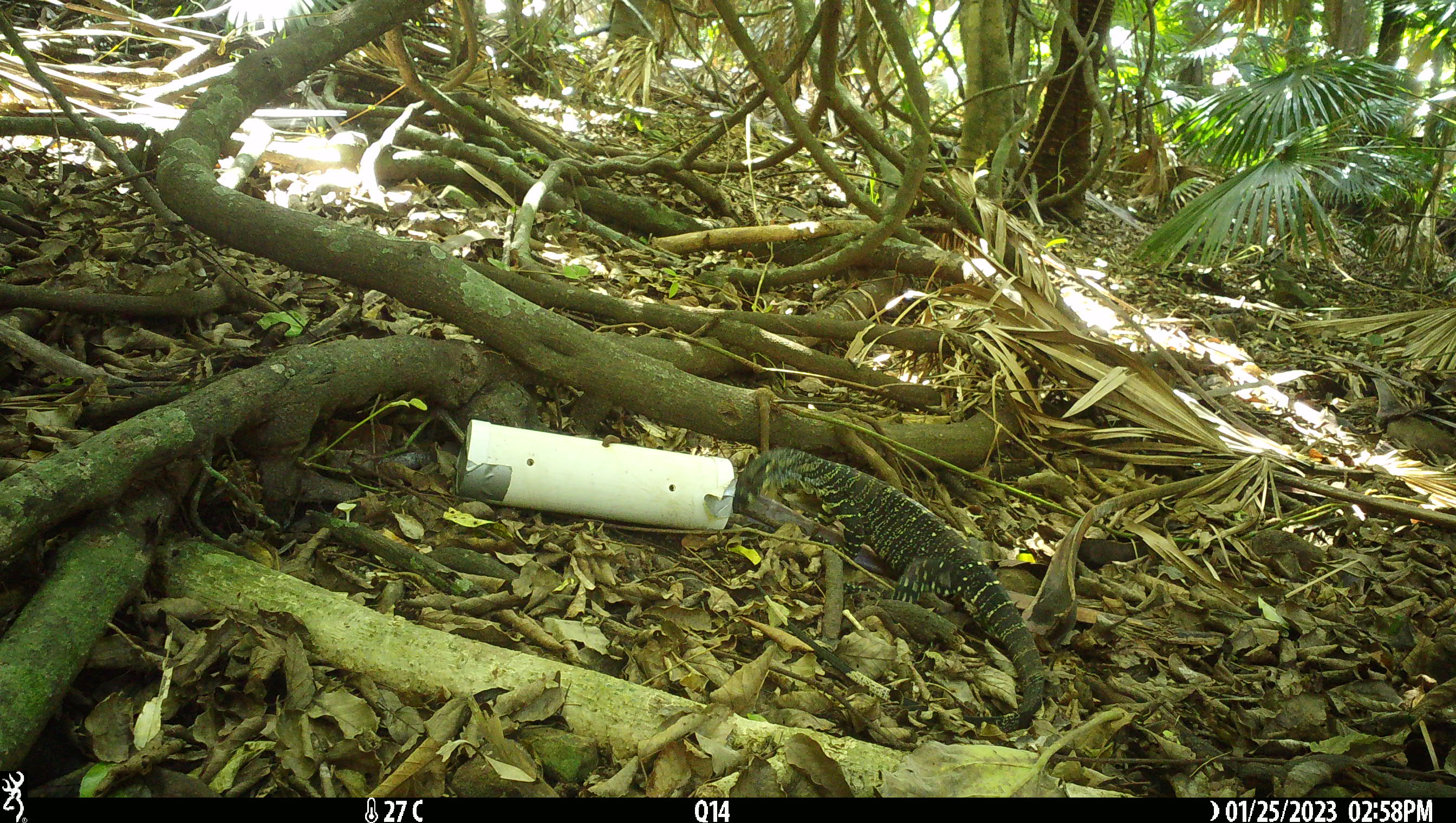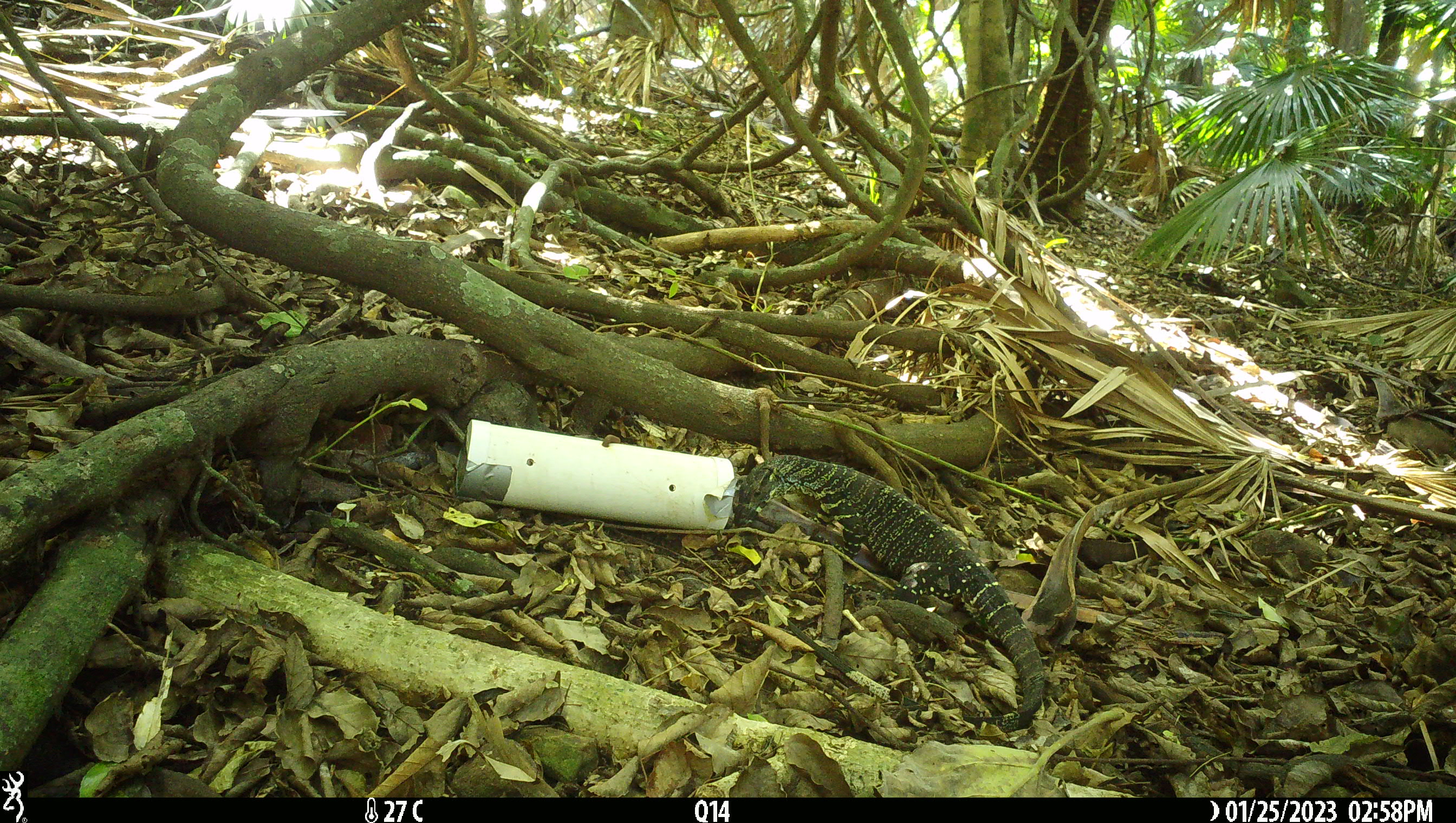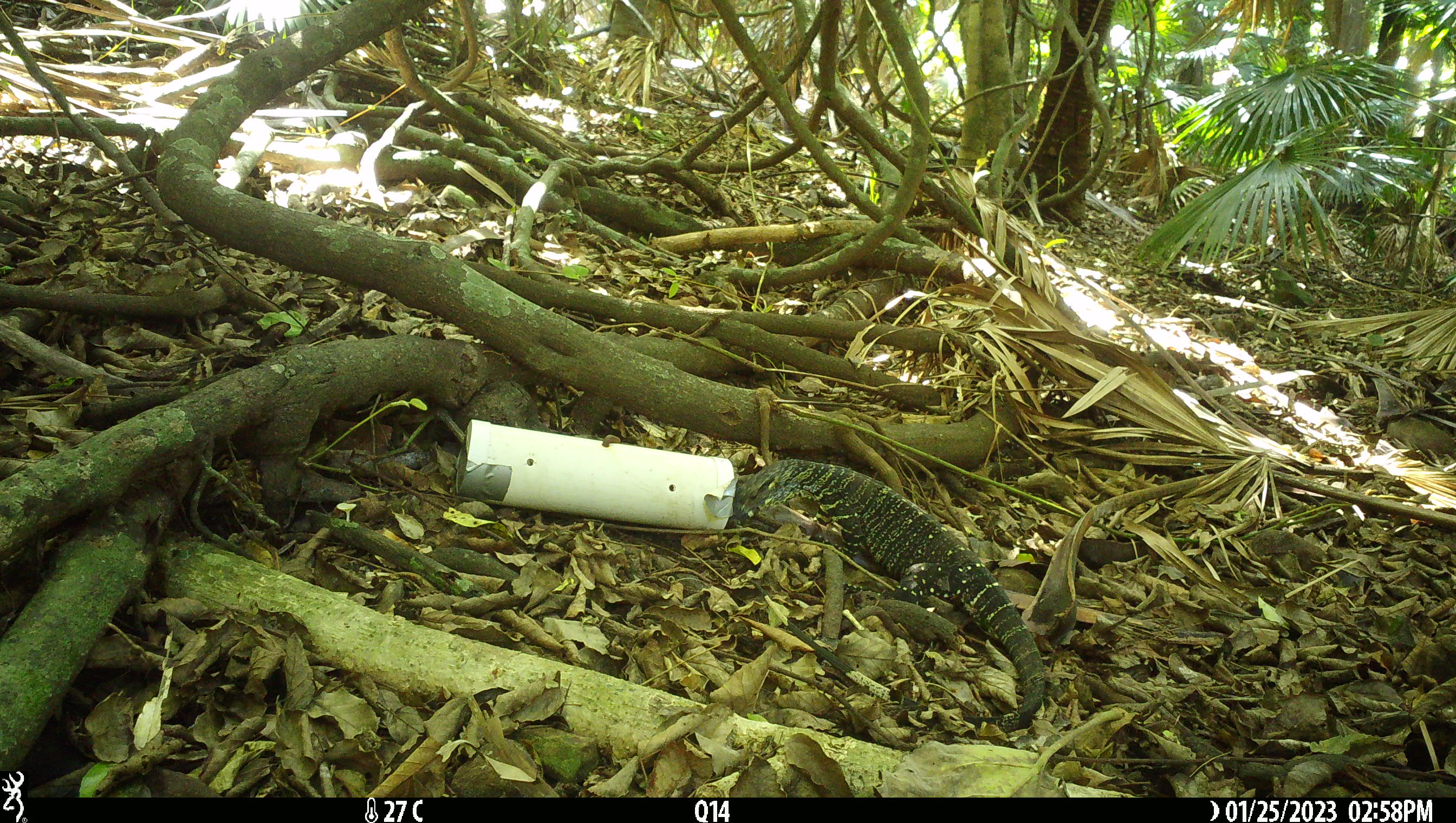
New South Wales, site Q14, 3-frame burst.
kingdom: Animalia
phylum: Chordata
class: Reptilia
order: Squamata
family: Varanidae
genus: Varanus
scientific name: Varanus varius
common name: lace monitor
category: goanna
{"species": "goanna (lace monitor) (Varanus varius)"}